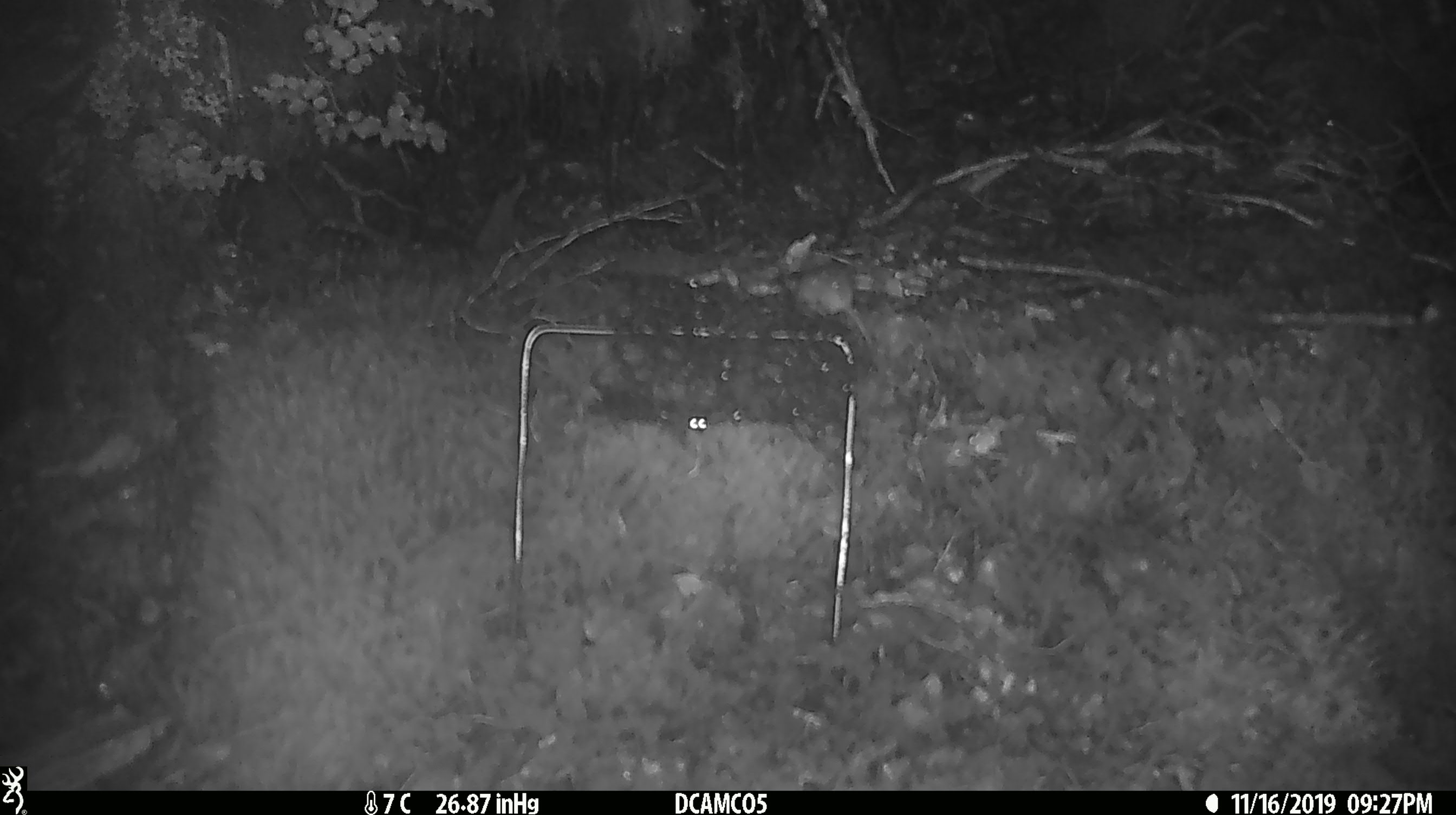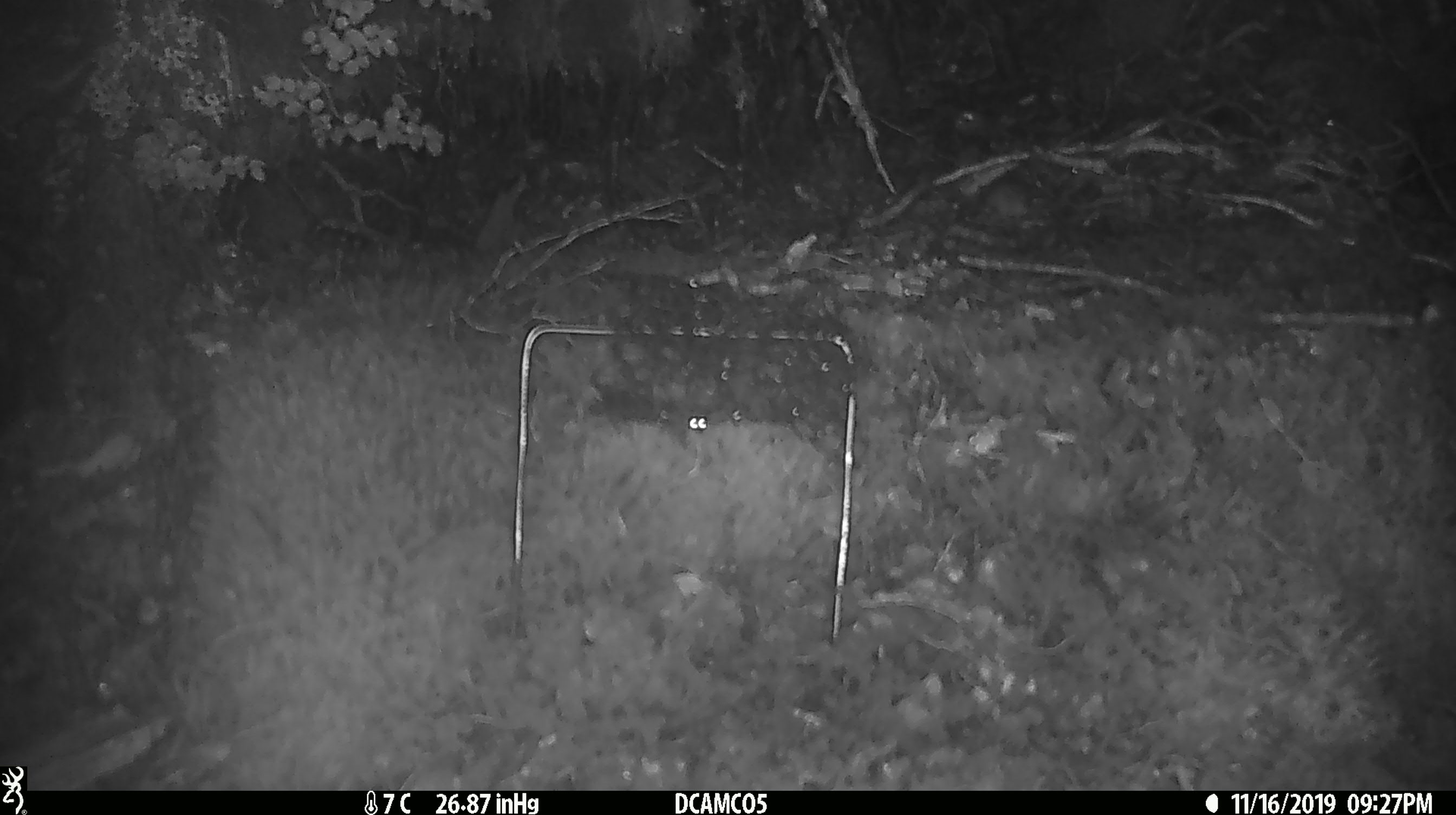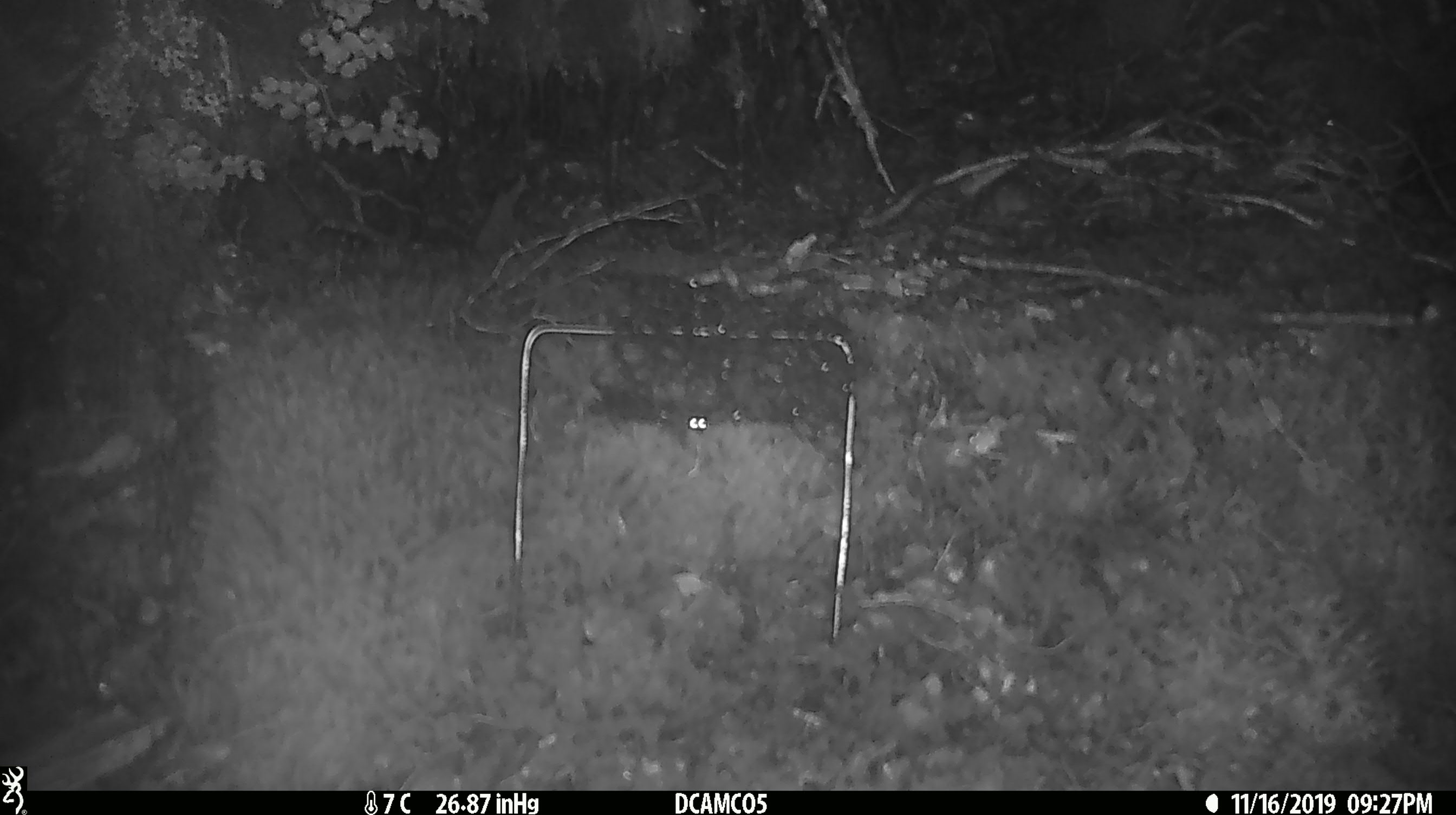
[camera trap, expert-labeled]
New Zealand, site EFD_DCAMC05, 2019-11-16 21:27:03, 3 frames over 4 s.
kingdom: Animalia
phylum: Chordata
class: Mammalia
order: Rodentia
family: Muridae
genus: Mus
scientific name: Mus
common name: mouse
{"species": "mouse (Mus)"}